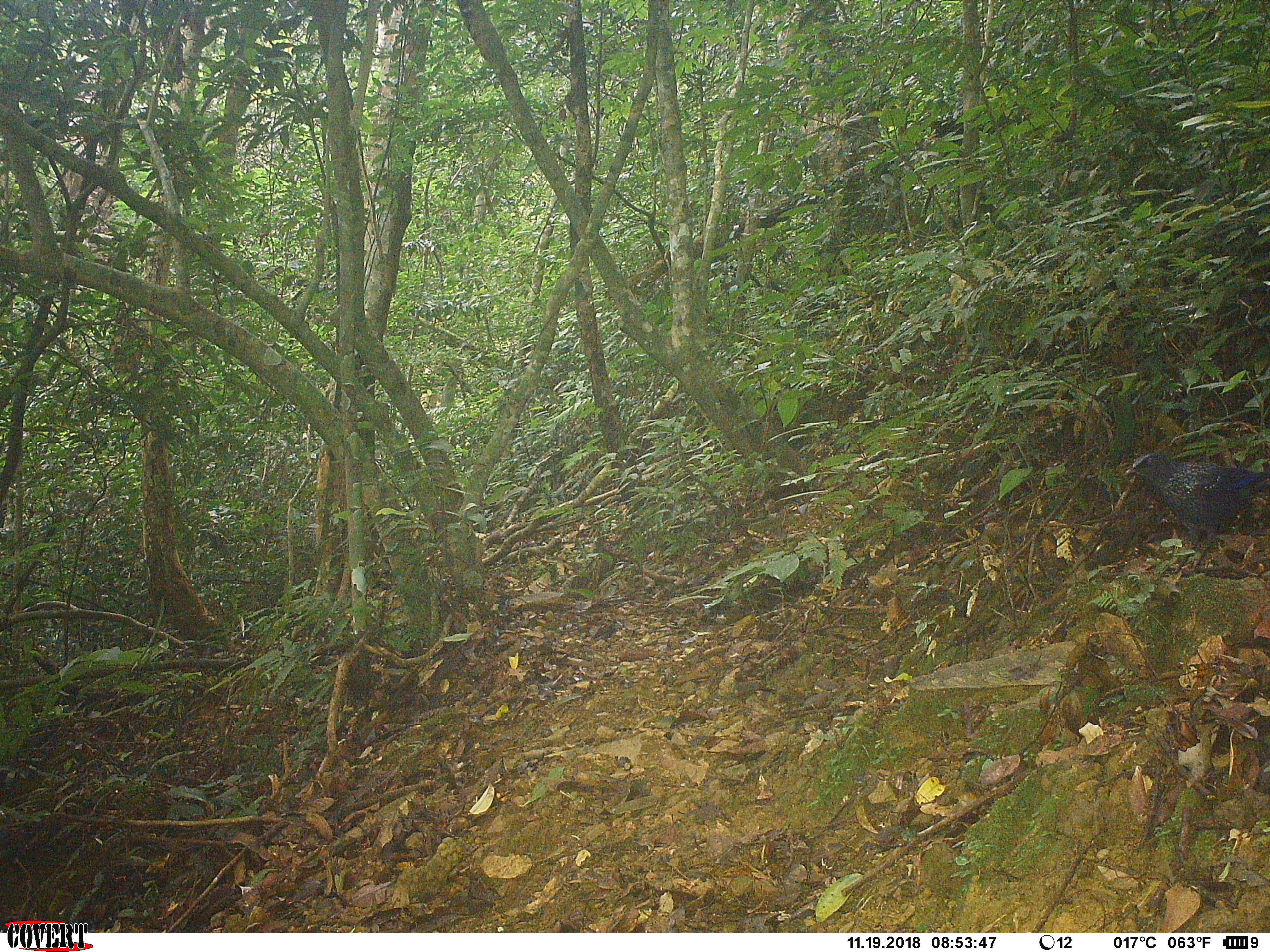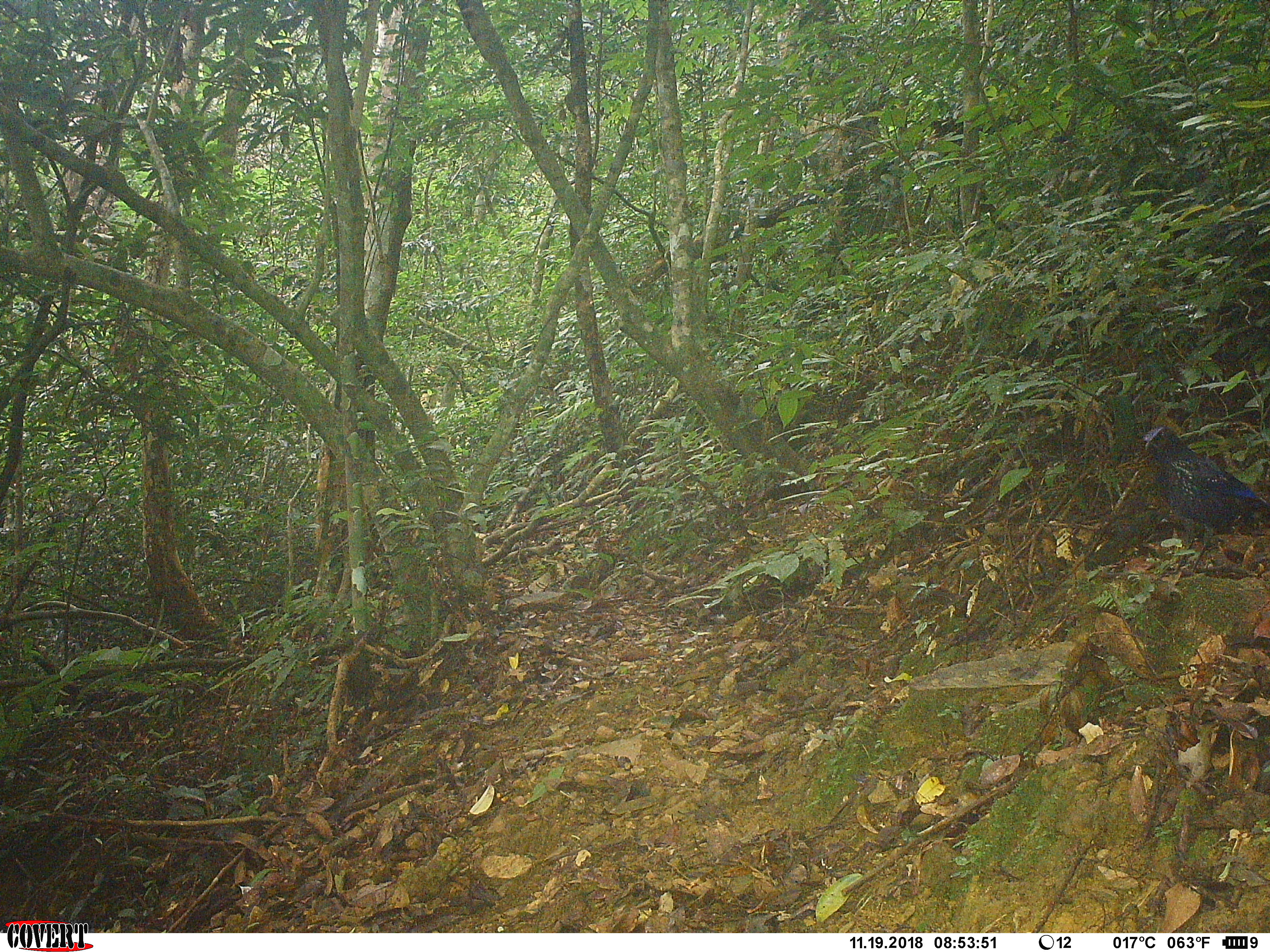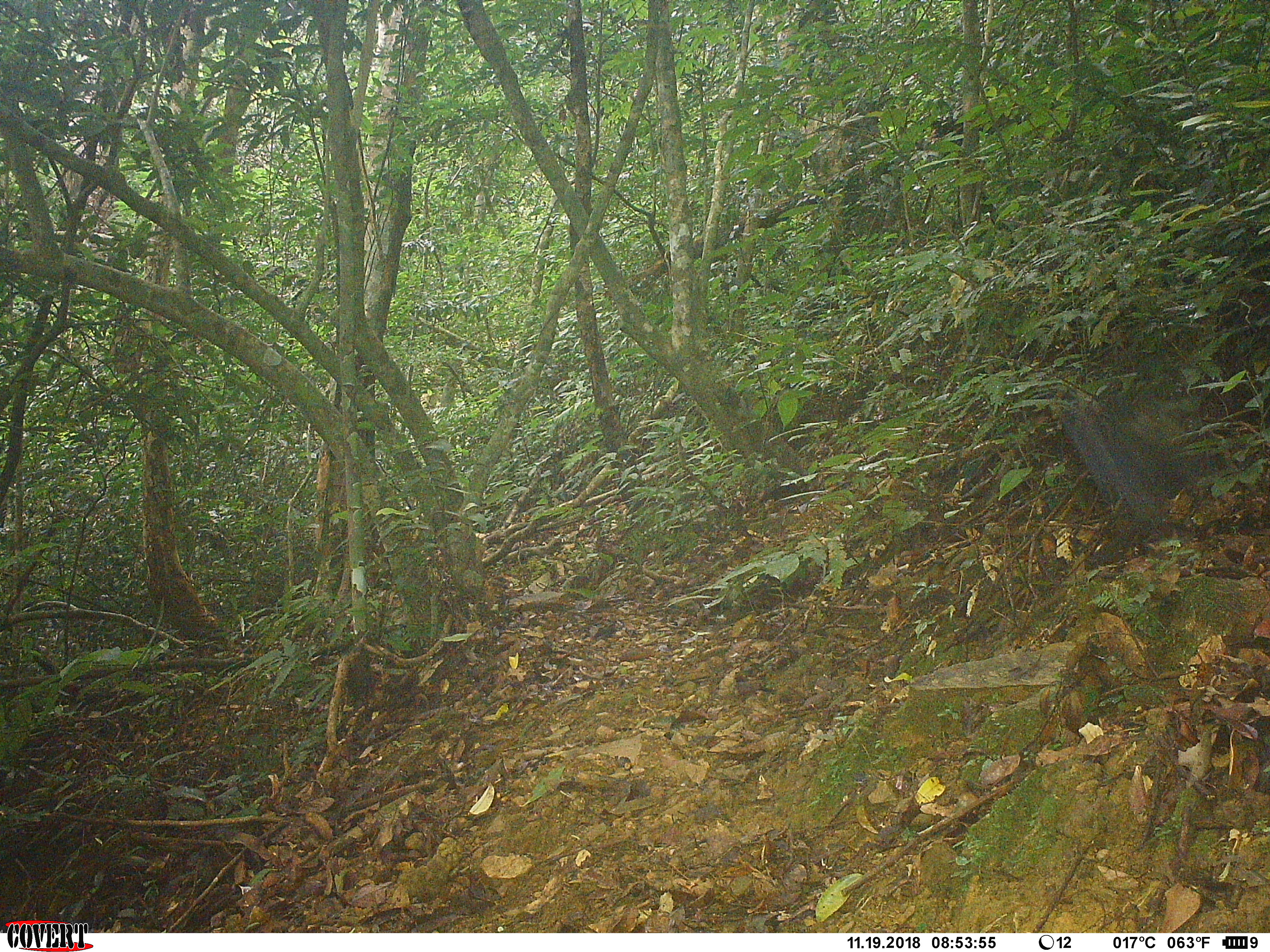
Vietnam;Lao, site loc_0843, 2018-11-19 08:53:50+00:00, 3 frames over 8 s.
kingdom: Animalia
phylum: Chordata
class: Aves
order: Passeriformes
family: Muscicapidae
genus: Myophonus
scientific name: Myophonus caeruleus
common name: blue whistling thrush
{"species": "blue whistling thrush (Myophonus caeruleus)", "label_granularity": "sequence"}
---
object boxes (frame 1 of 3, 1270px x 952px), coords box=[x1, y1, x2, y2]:
blue whistling thrush: box=[1125, 454, 1270, 551]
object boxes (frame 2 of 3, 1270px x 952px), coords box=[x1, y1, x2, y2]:
blue whistling thrush: box=[1141, 425, 1270, 575]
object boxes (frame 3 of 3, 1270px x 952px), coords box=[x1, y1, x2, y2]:
blue whistling thrush: box=[1058, 406, 1227, 546]